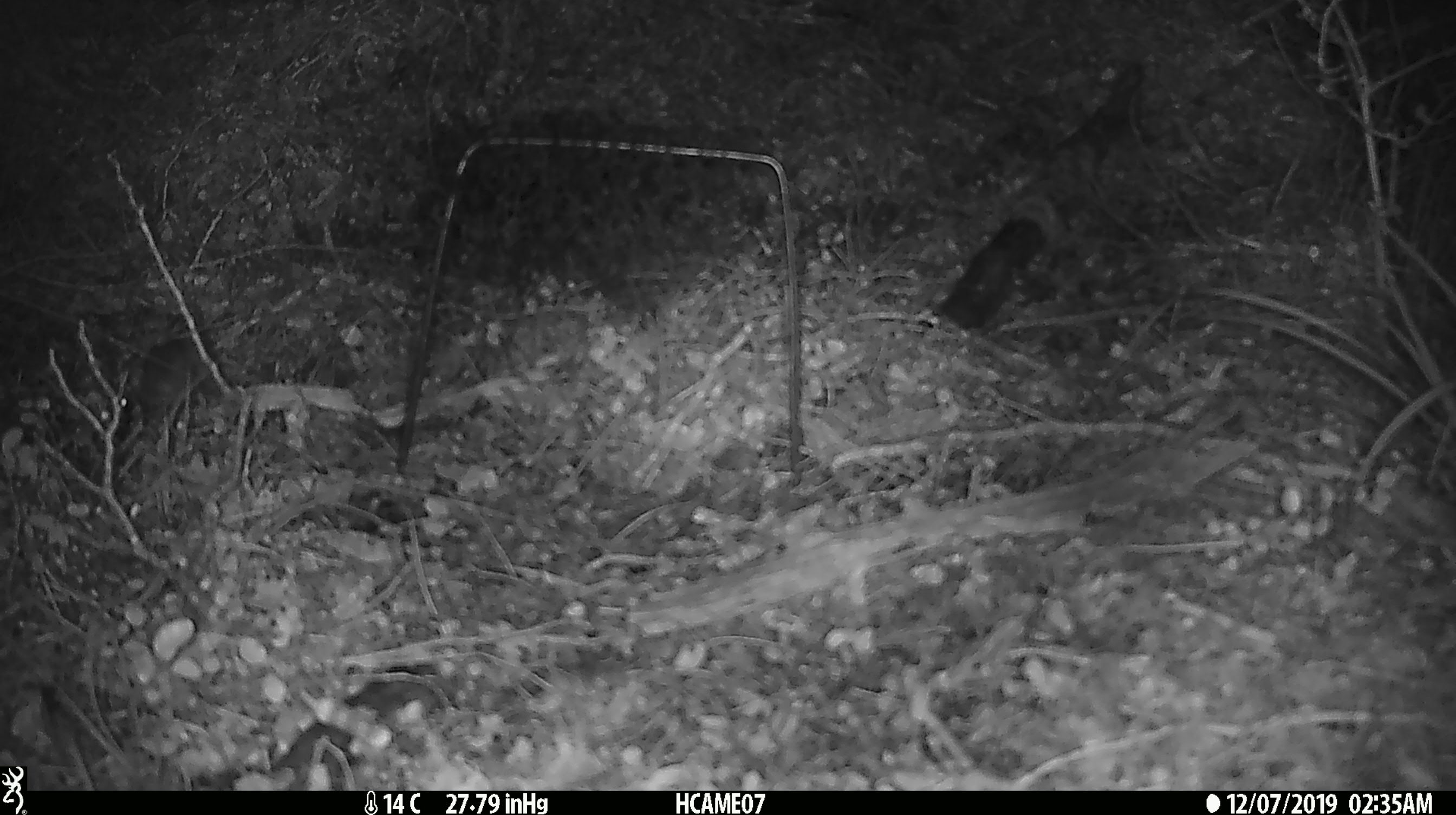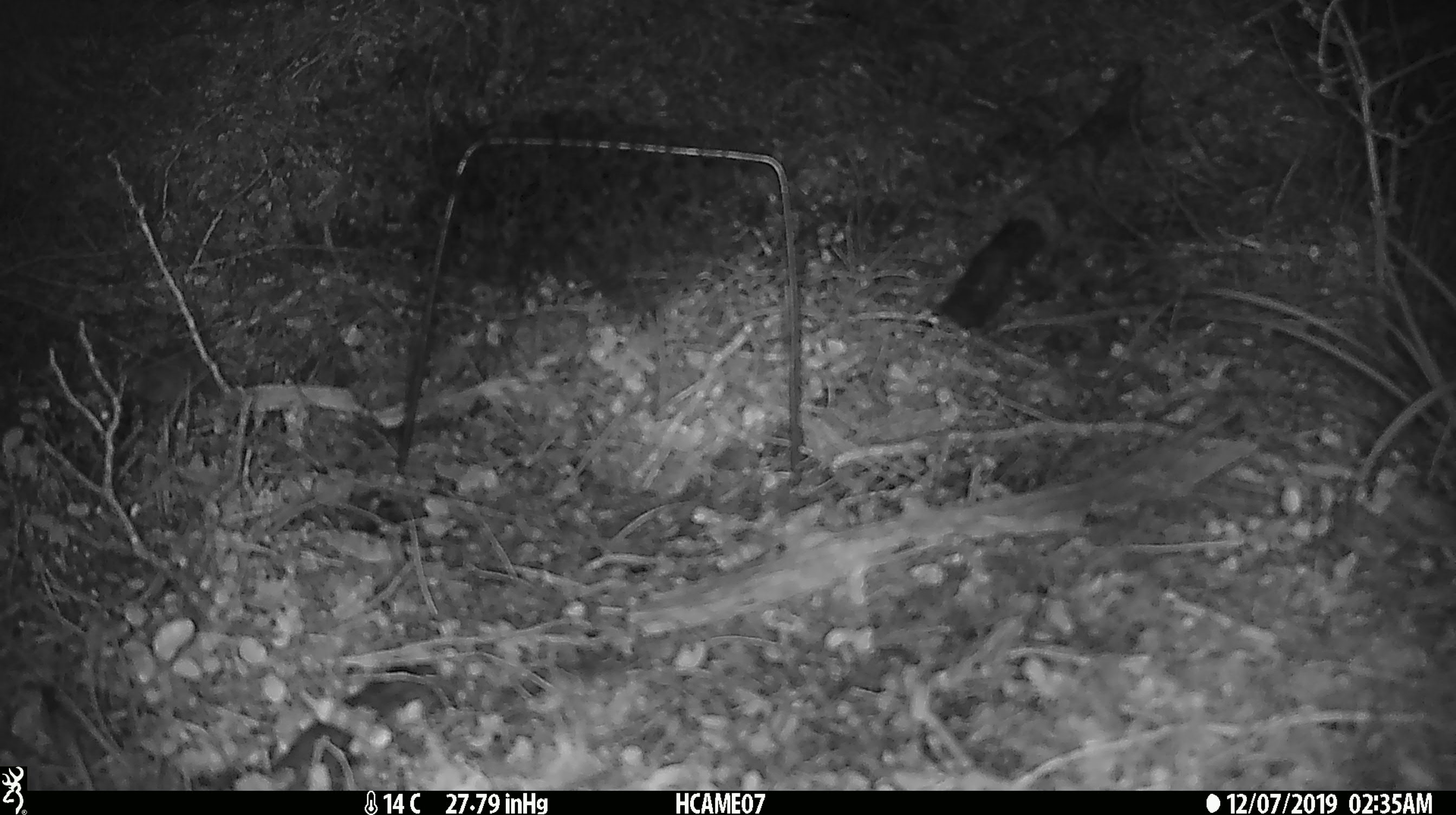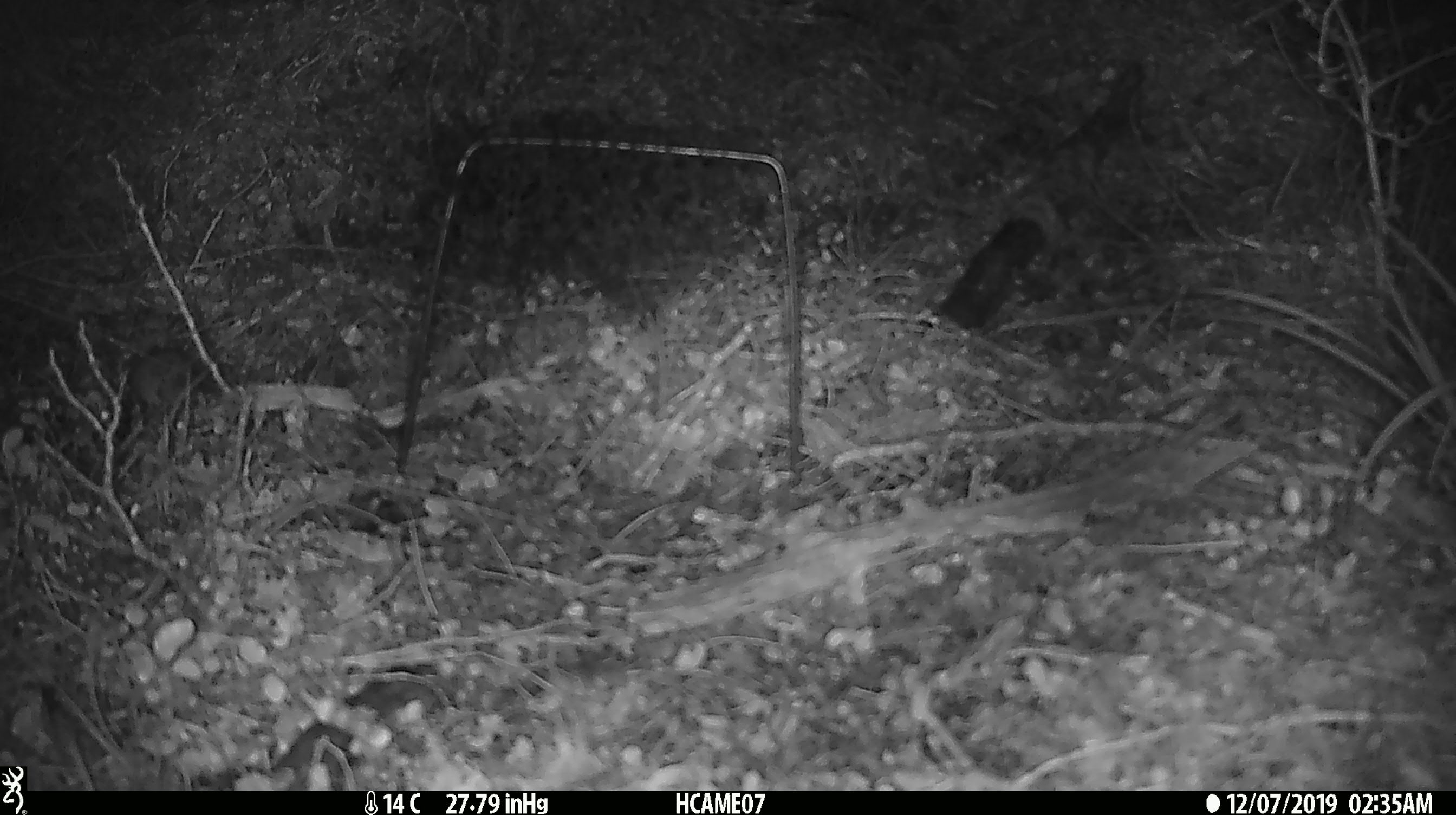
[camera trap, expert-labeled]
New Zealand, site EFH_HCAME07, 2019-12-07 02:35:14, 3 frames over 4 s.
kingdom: Animalia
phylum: Chordata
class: Mammalia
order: Rodentia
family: Muridae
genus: Mus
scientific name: Mus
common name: mouse